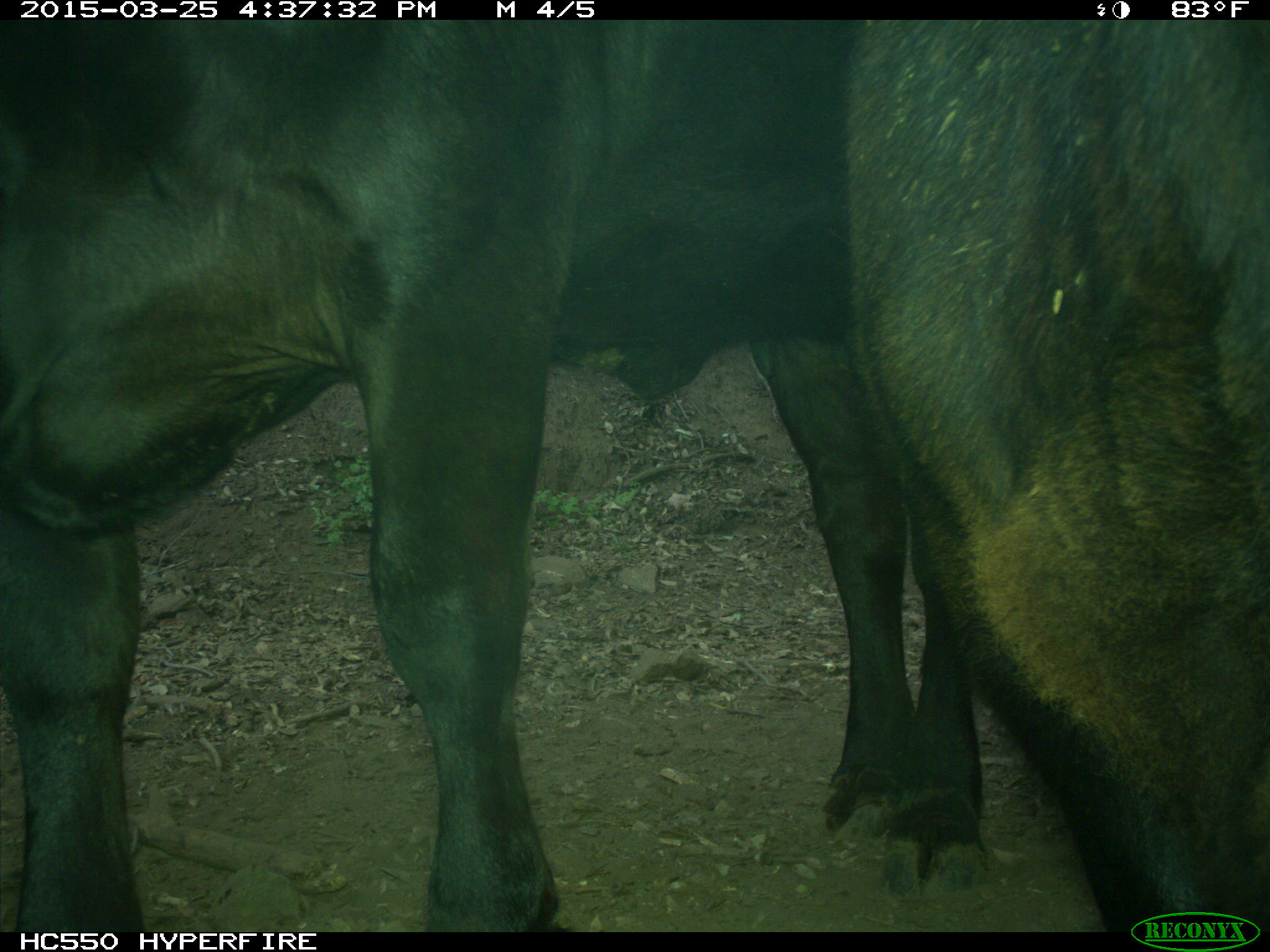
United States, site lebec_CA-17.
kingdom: Animalia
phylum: Chordata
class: Mammalia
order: Artiodactyla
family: Bovidae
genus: Bos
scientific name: Bos taurus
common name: domestic cow